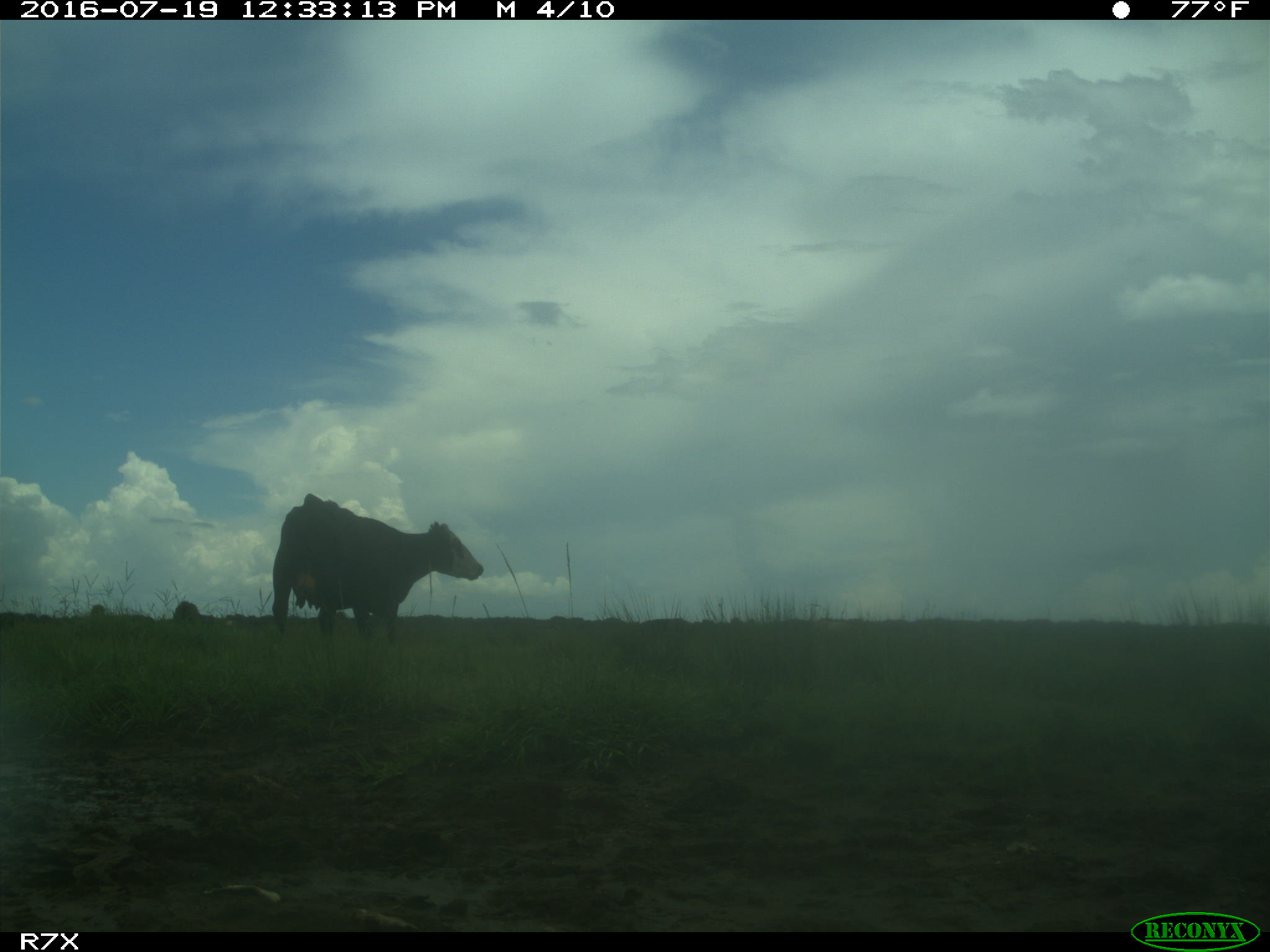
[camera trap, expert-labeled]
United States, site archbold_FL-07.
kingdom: Animalia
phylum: Chordata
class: Mammalia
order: Artiodactyla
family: Bovidae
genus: Bos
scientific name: Bos taurus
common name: domestic cow